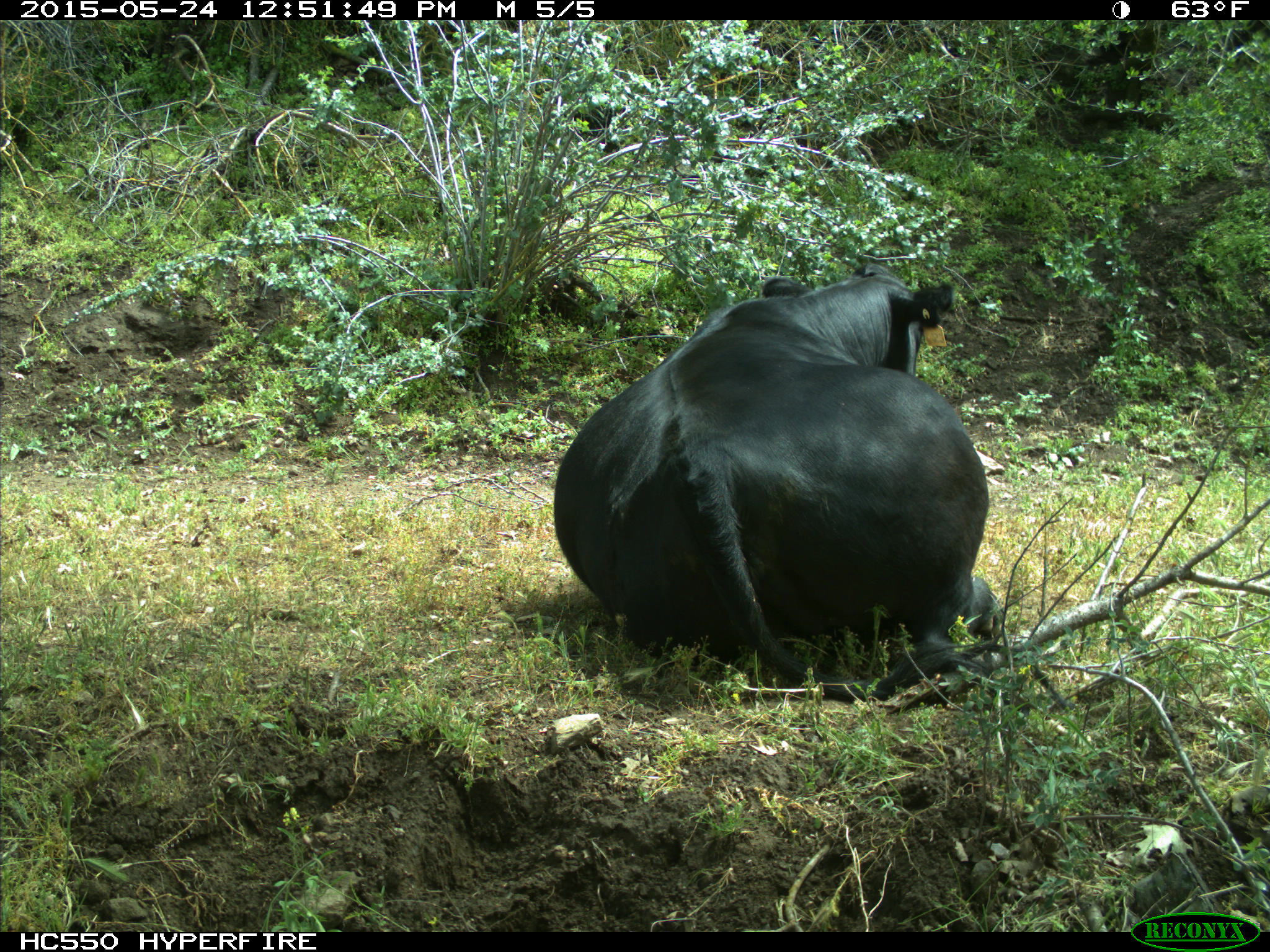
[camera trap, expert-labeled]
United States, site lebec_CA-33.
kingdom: Animalia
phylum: Chordata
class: Mammalia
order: Artiodactyla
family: Bovidae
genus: Bos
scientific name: Bos taurus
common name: domestic cow